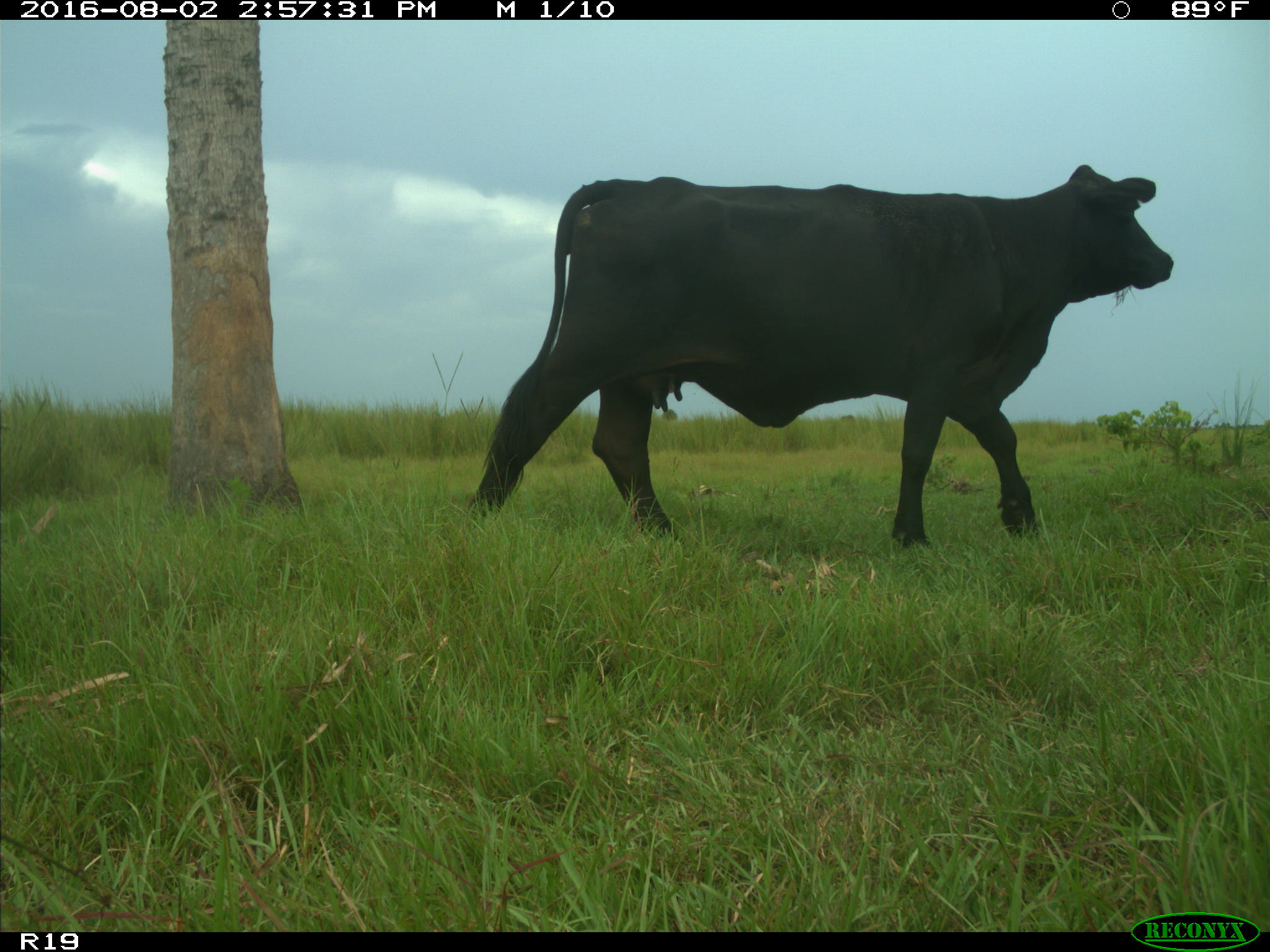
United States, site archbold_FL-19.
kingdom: Animalia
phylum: Chordata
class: Mammalia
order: Artiodactyla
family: Bovidae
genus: Bos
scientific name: Bos taurus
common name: domestic cow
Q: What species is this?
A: Bos taurus (domestic cow).